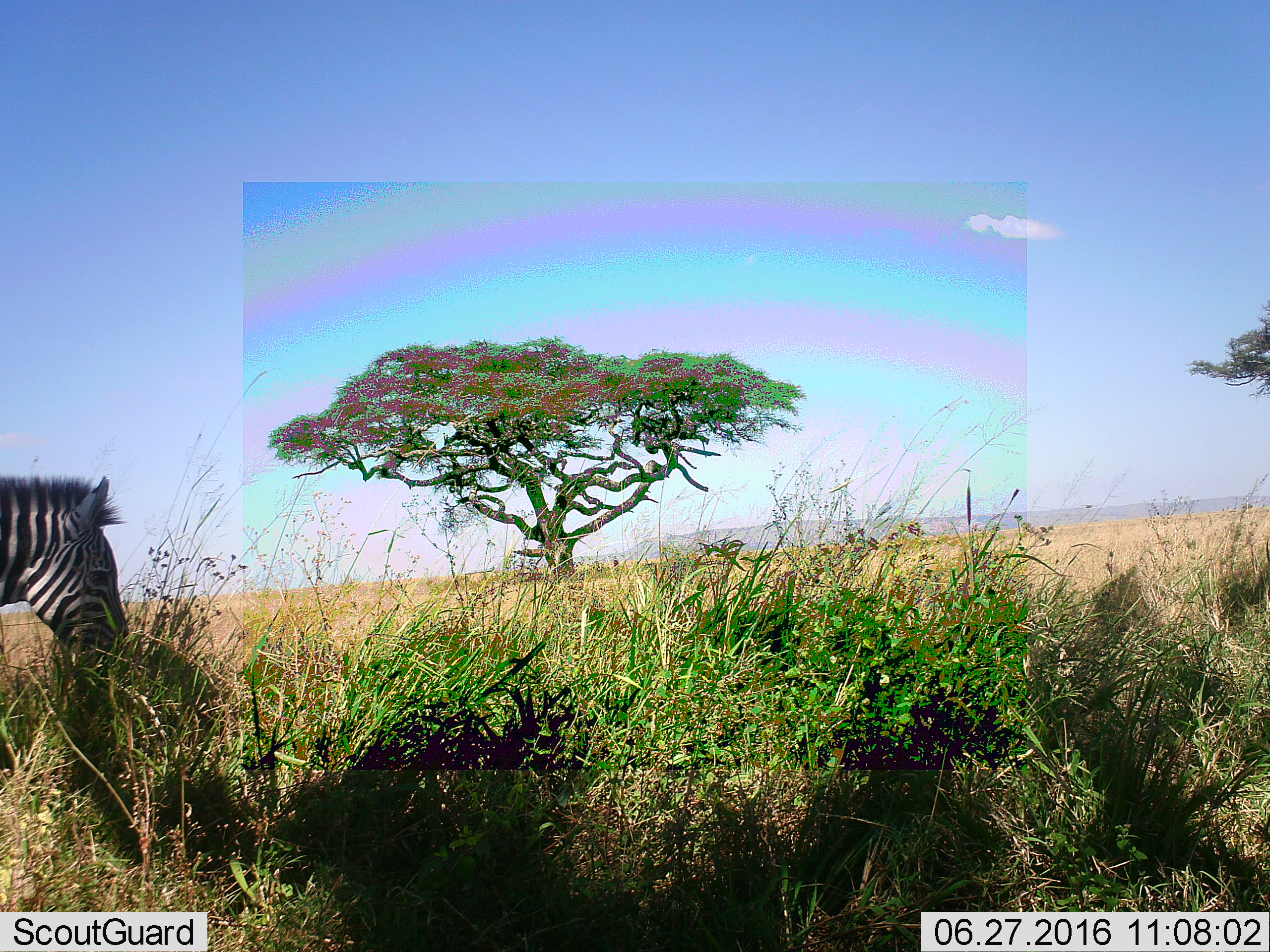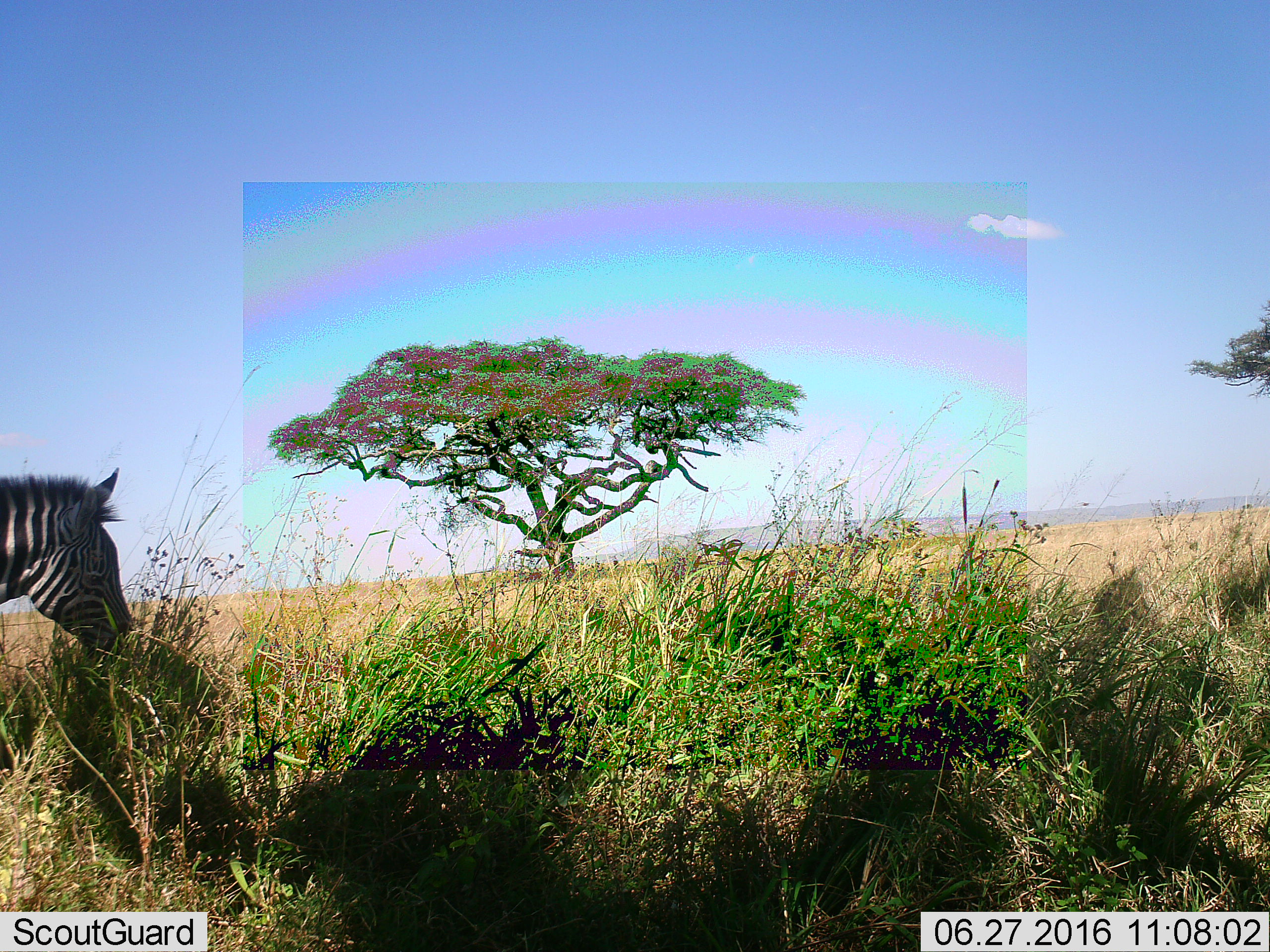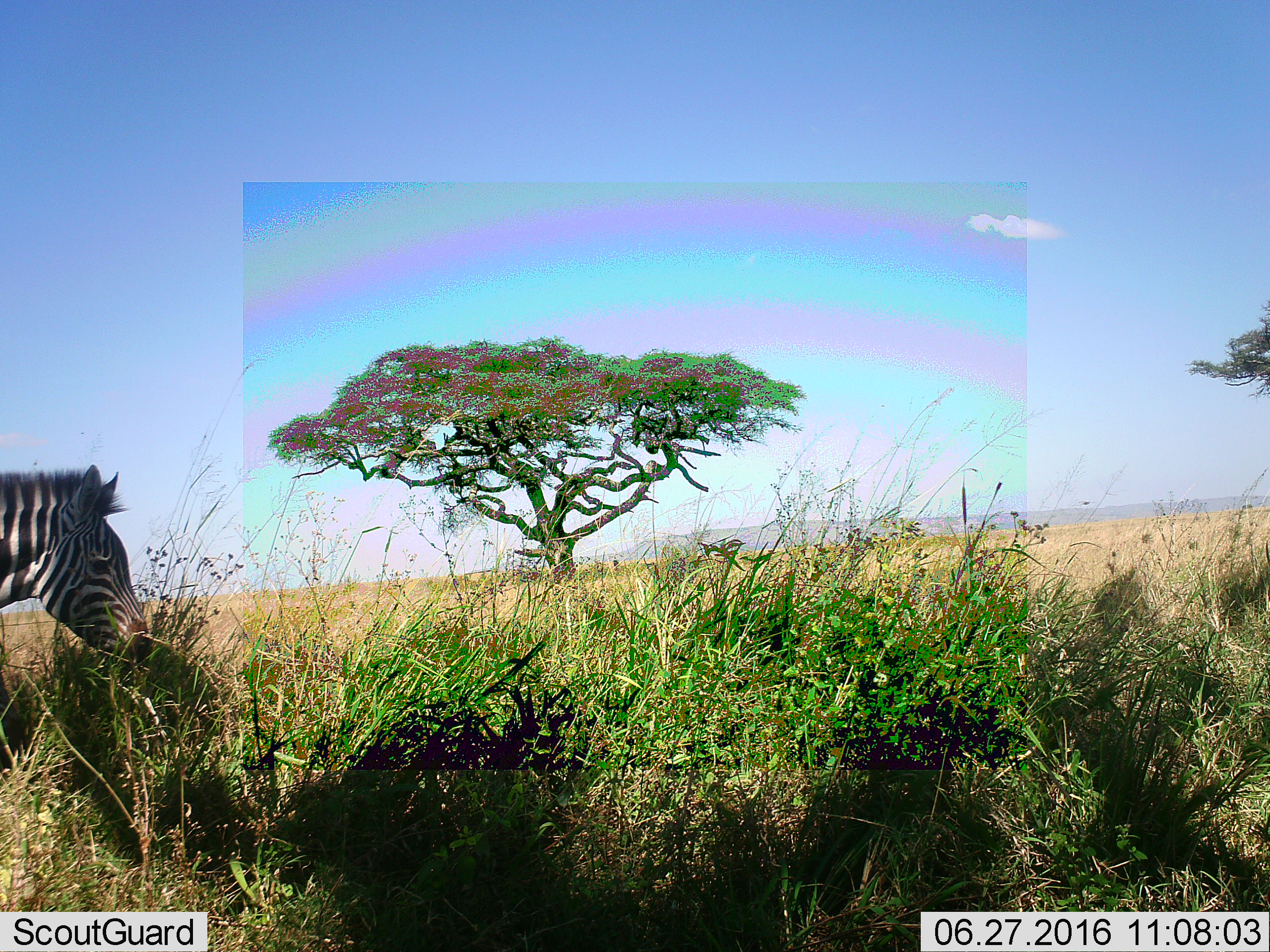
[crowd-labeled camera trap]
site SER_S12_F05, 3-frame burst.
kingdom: Animalia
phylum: Chordata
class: Mammalia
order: Perissodactyla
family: Equidae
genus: Equus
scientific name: Equus quagga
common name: plains zebra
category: zebraplains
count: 1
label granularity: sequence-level